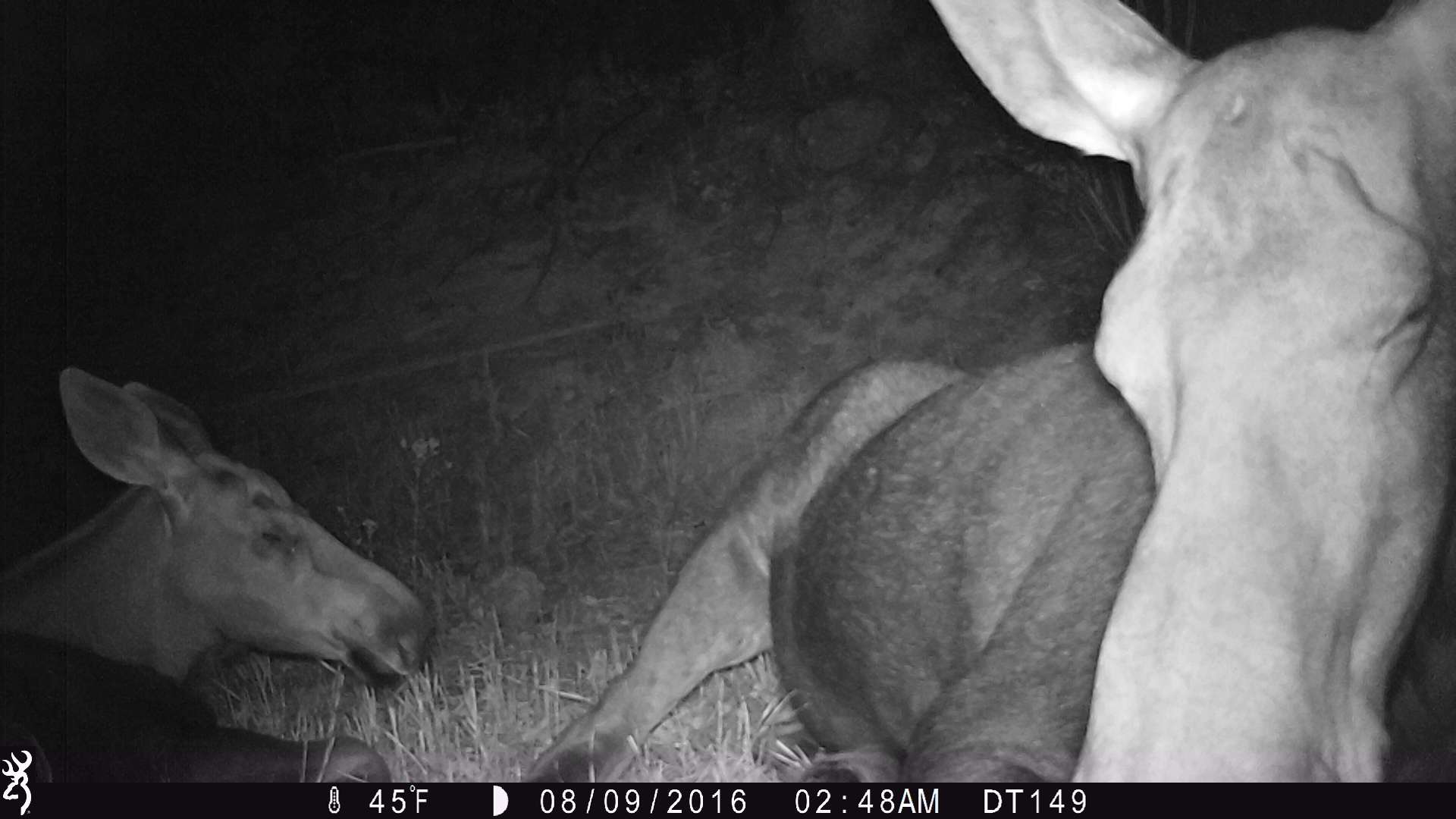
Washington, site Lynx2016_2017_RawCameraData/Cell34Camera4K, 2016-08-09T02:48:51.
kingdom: Animalia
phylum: Chordata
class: Mammalia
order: Artiodactyla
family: Cervidae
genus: Alces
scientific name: Alces alces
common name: moose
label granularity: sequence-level